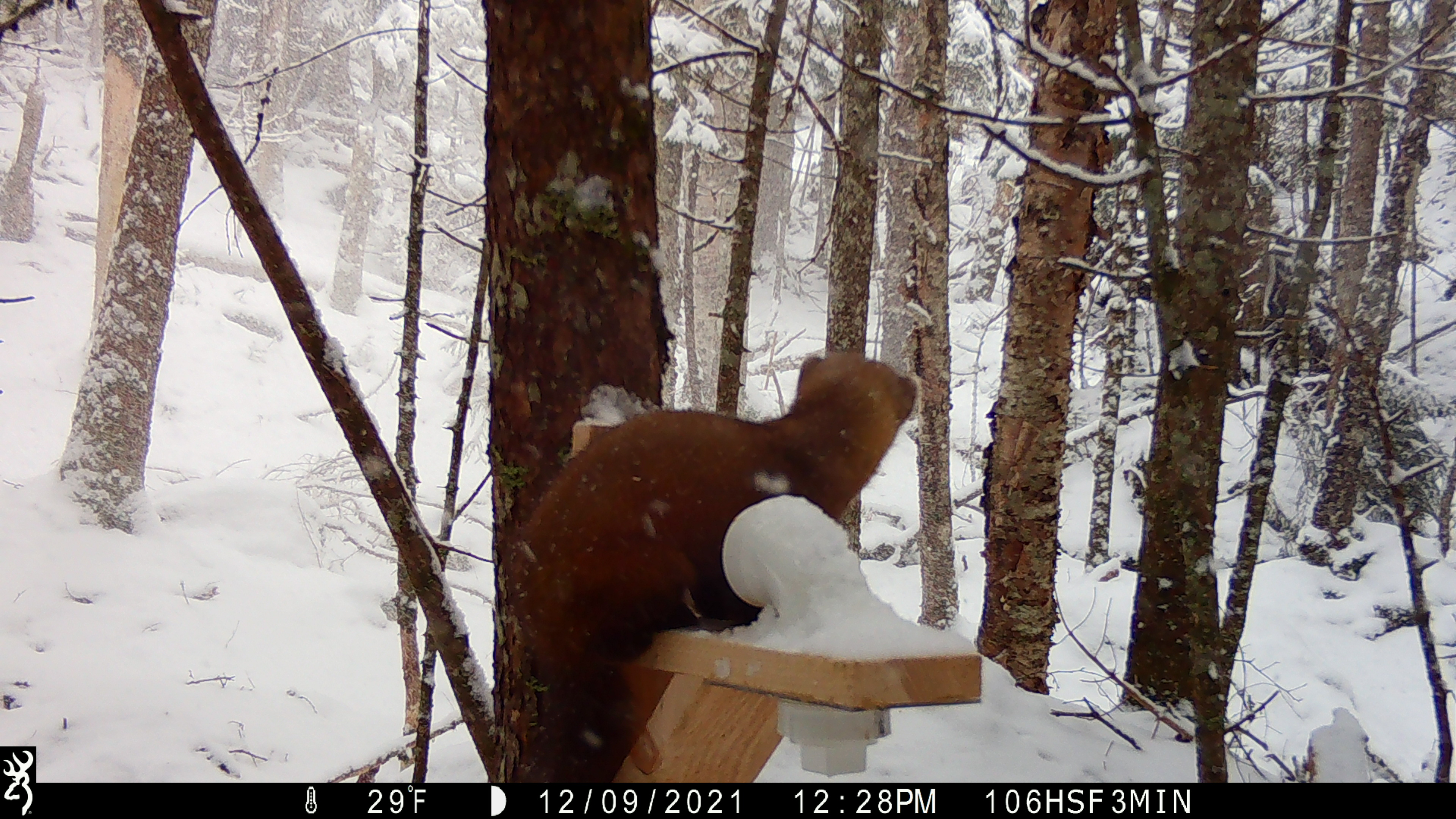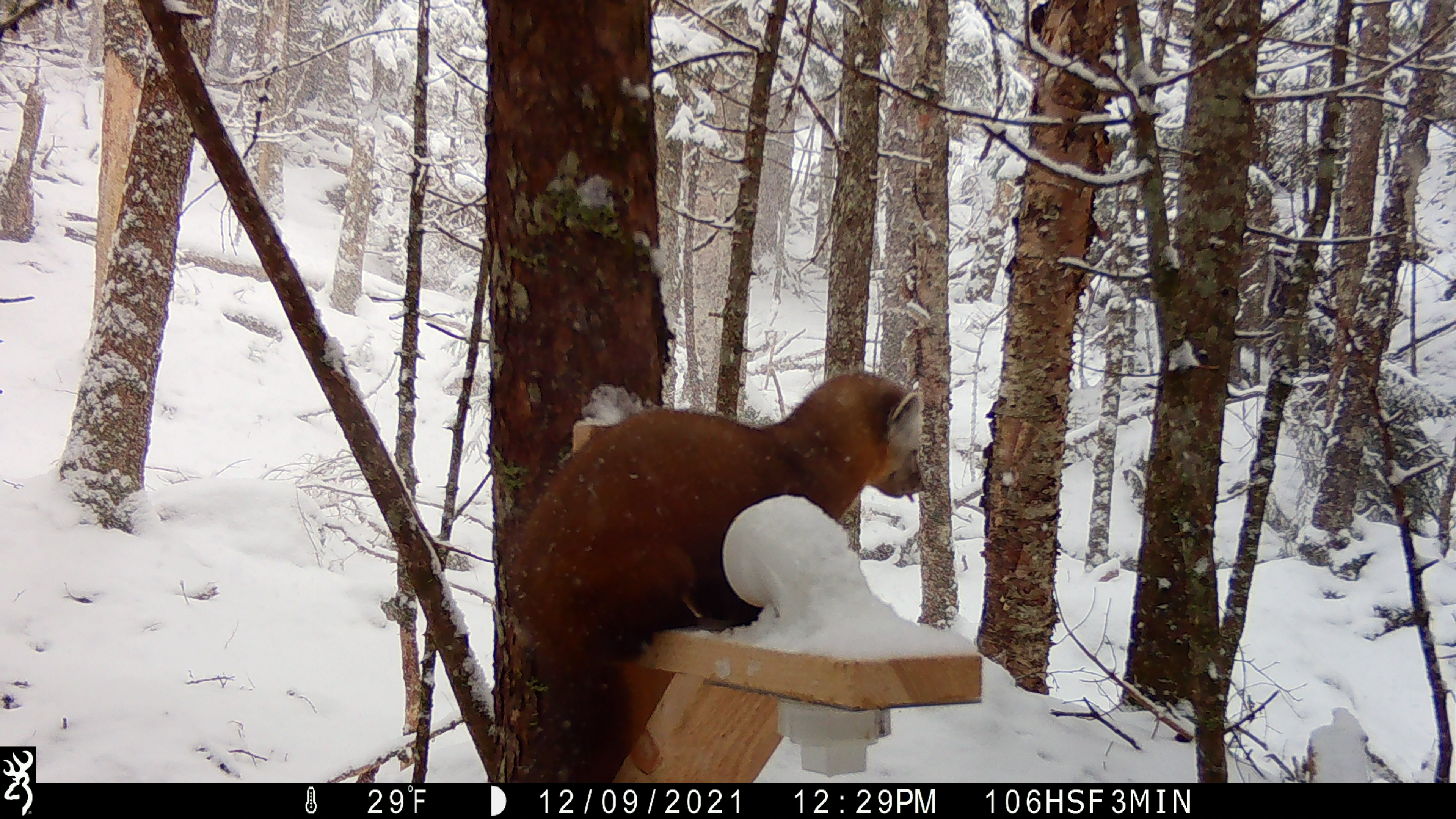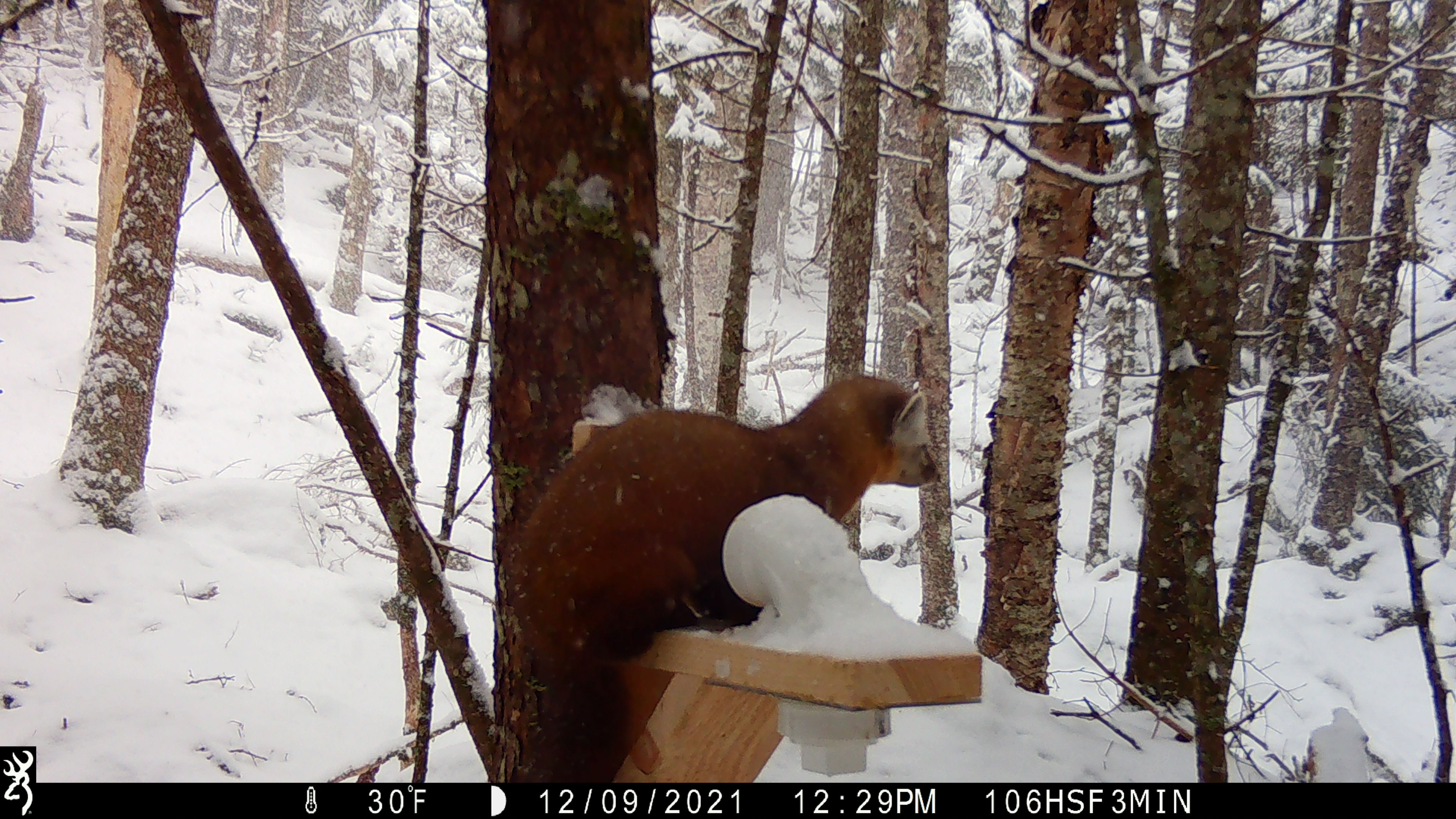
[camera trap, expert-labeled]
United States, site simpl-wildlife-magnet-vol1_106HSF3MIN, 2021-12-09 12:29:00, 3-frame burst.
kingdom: Animalia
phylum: Chordata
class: Mammalia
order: Carnivora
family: Mustelidae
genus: Martes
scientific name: Martes americana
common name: american marten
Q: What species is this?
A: American marten (Martes americana).